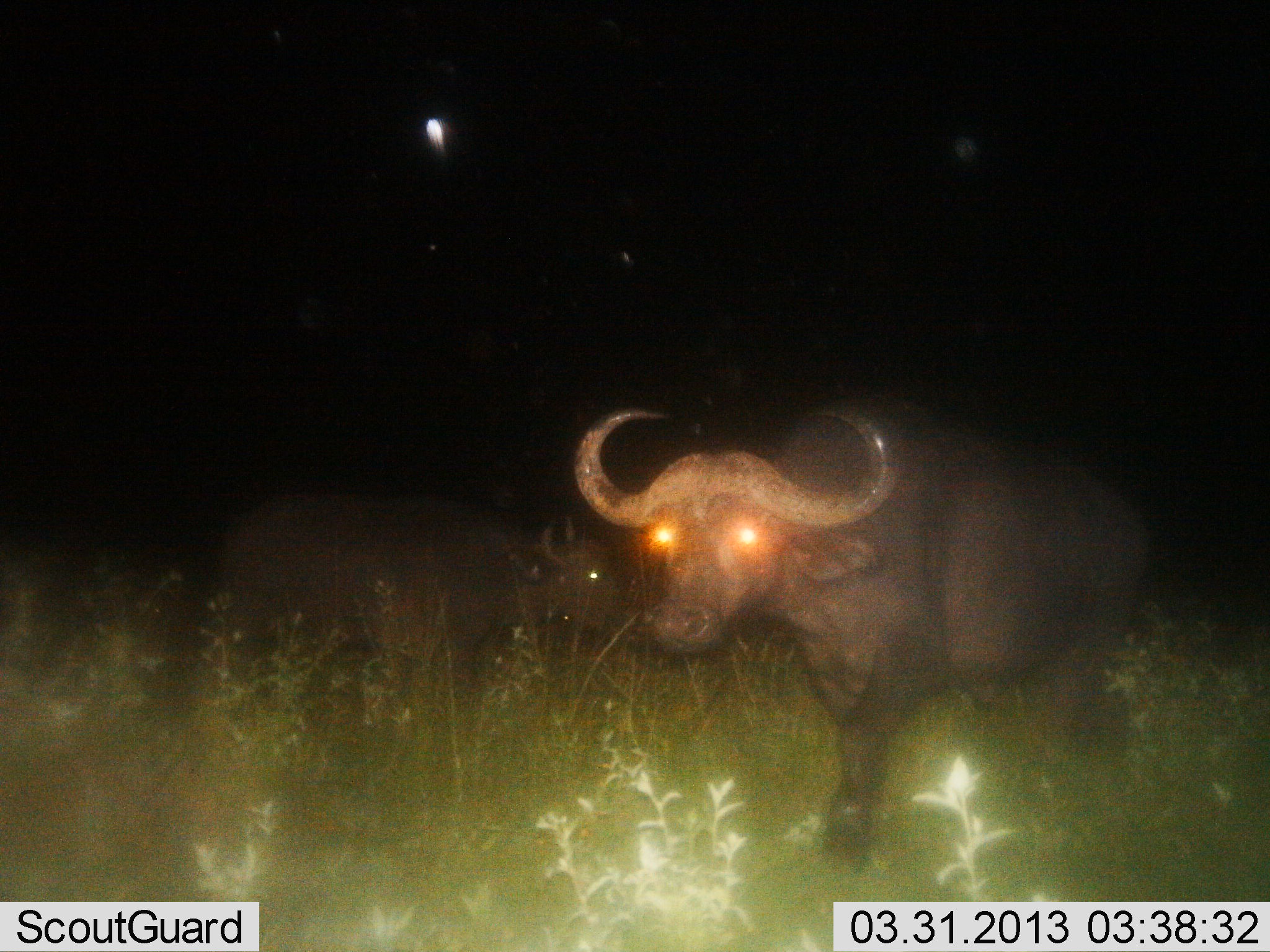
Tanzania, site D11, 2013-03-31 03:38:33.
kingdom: Animalia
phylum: Chordata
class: Mammalia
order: Artiodactyla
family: Bovidae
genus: Syncerus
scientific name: Syncerus caffer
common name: cape buffalo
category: buffalo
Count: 2.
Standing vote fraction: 77%.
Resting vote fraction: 0%.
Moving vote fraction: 38%.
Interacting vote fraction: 0%.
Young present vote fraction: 0%.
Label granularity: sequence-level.